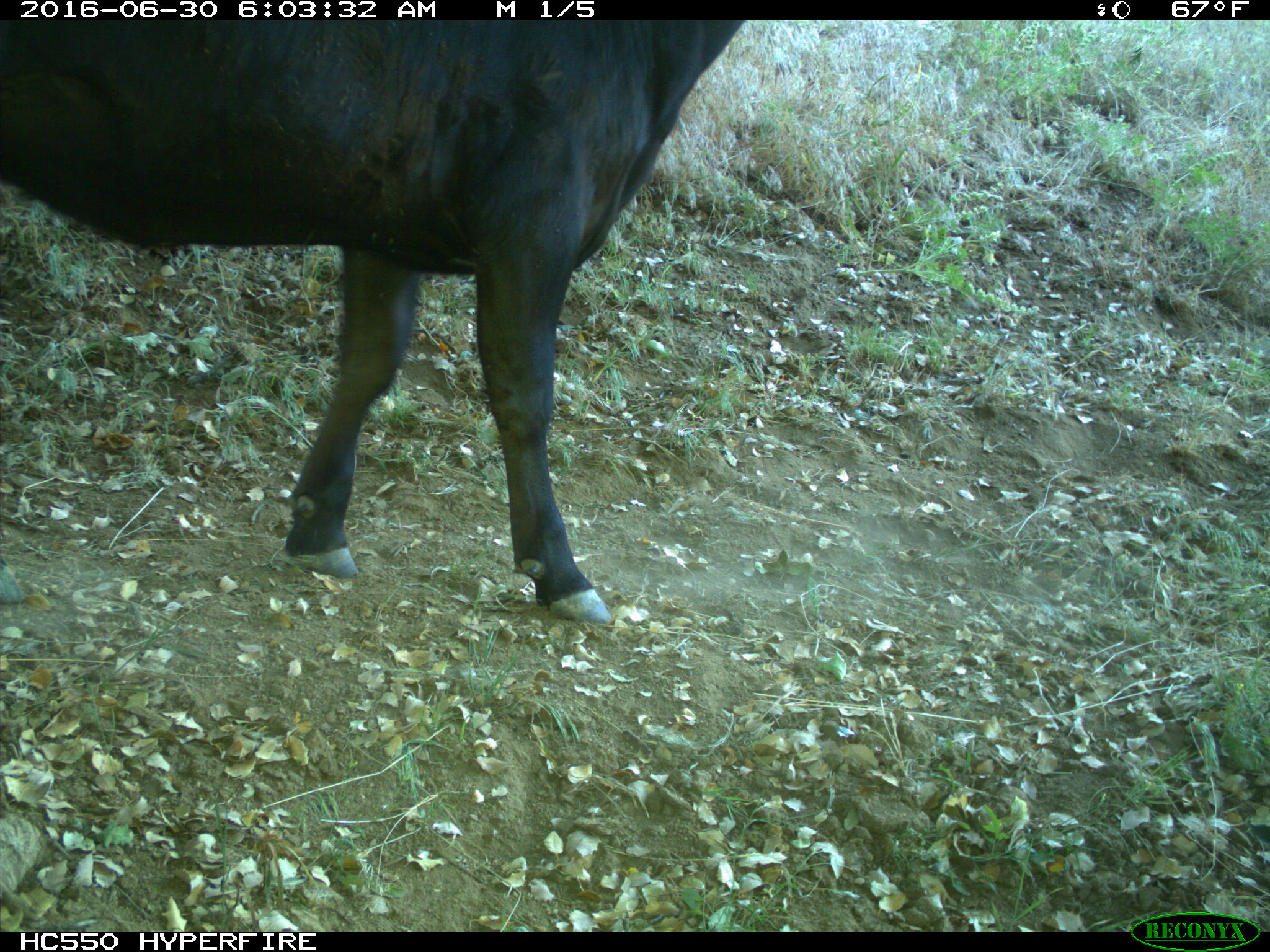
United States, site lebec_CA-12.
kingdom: Animalia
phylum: Chordata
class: Mammalia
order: Artiodactyla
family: Bovidae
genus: Bos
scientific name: Bos taurus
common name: domestic cow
Bos taurus (domestic cow).